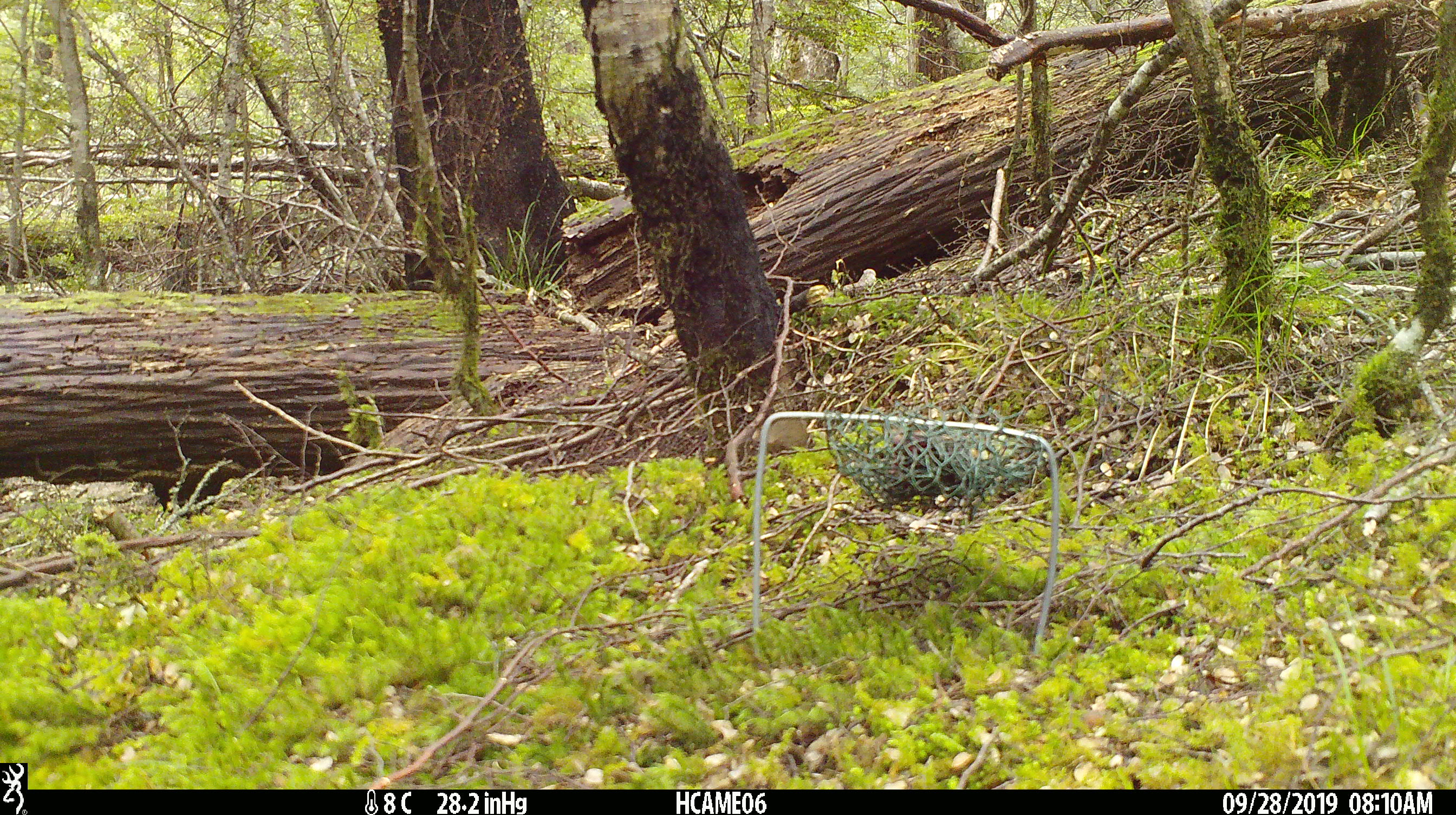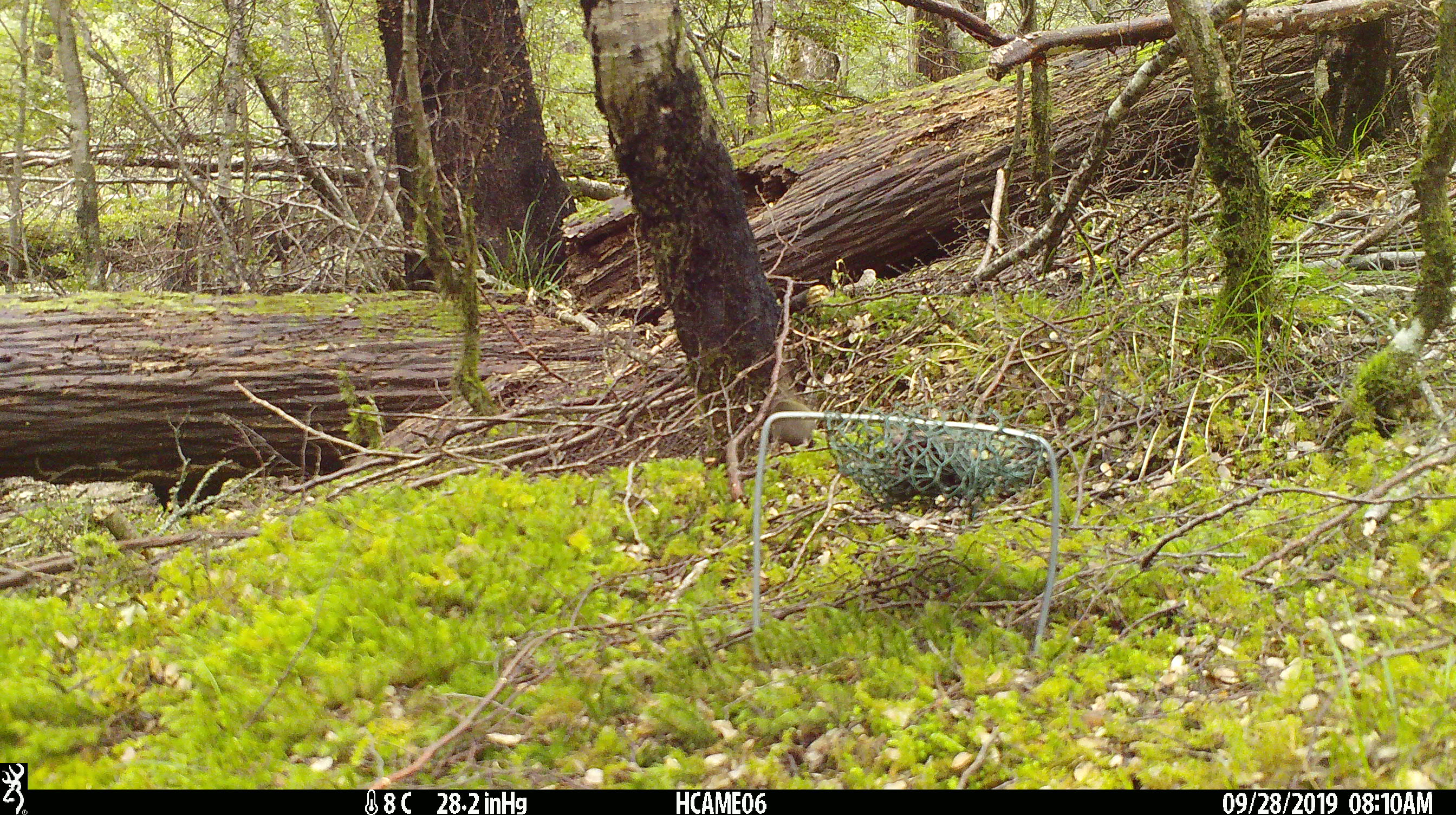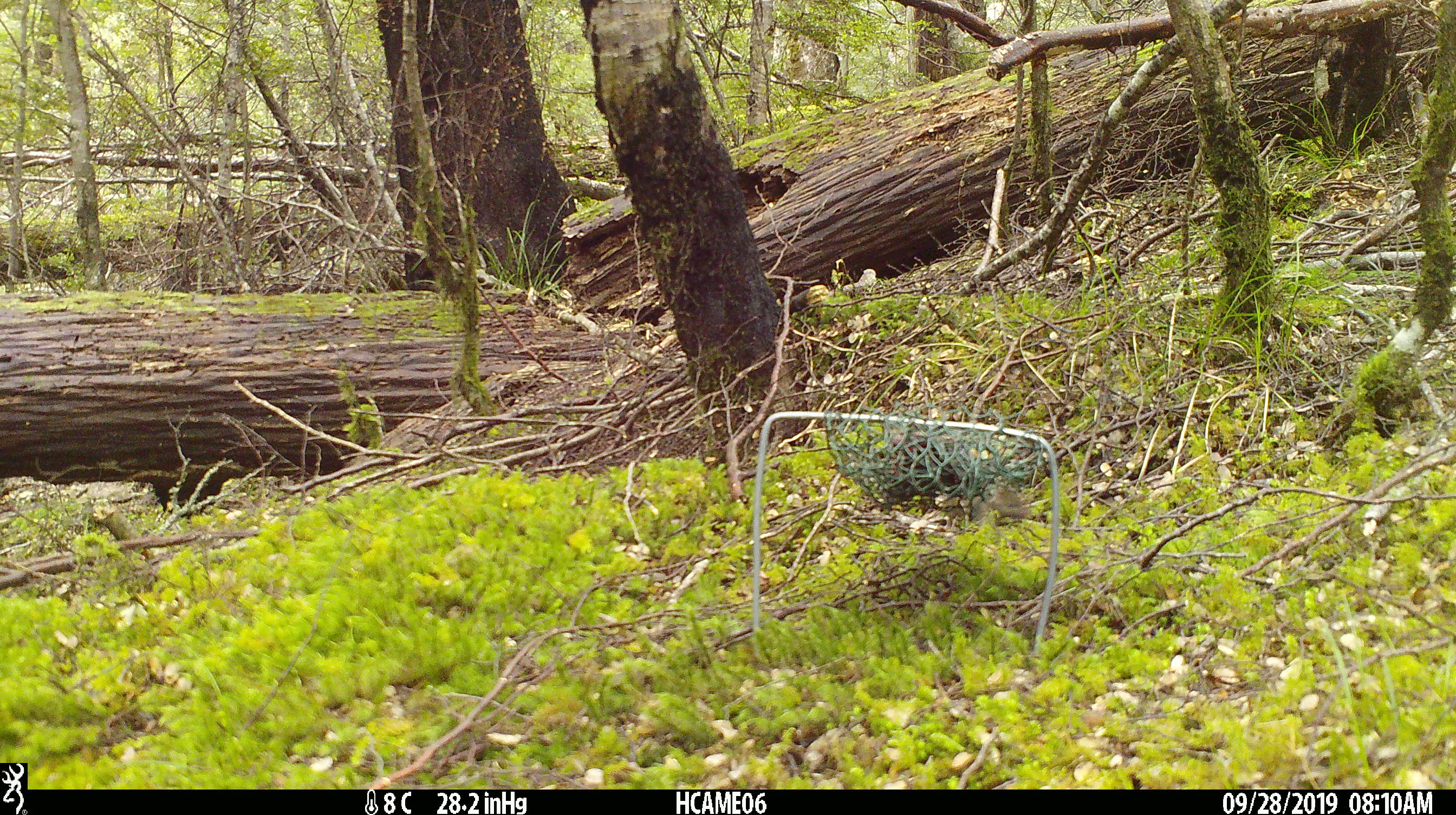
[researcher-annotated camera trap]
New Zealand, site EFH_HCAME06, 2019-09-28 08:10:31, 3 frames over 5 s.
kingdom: Animalia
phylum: Chordata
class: Mammalia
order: Rodentia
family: Muridae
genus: Mus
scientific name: Mus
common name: mouse